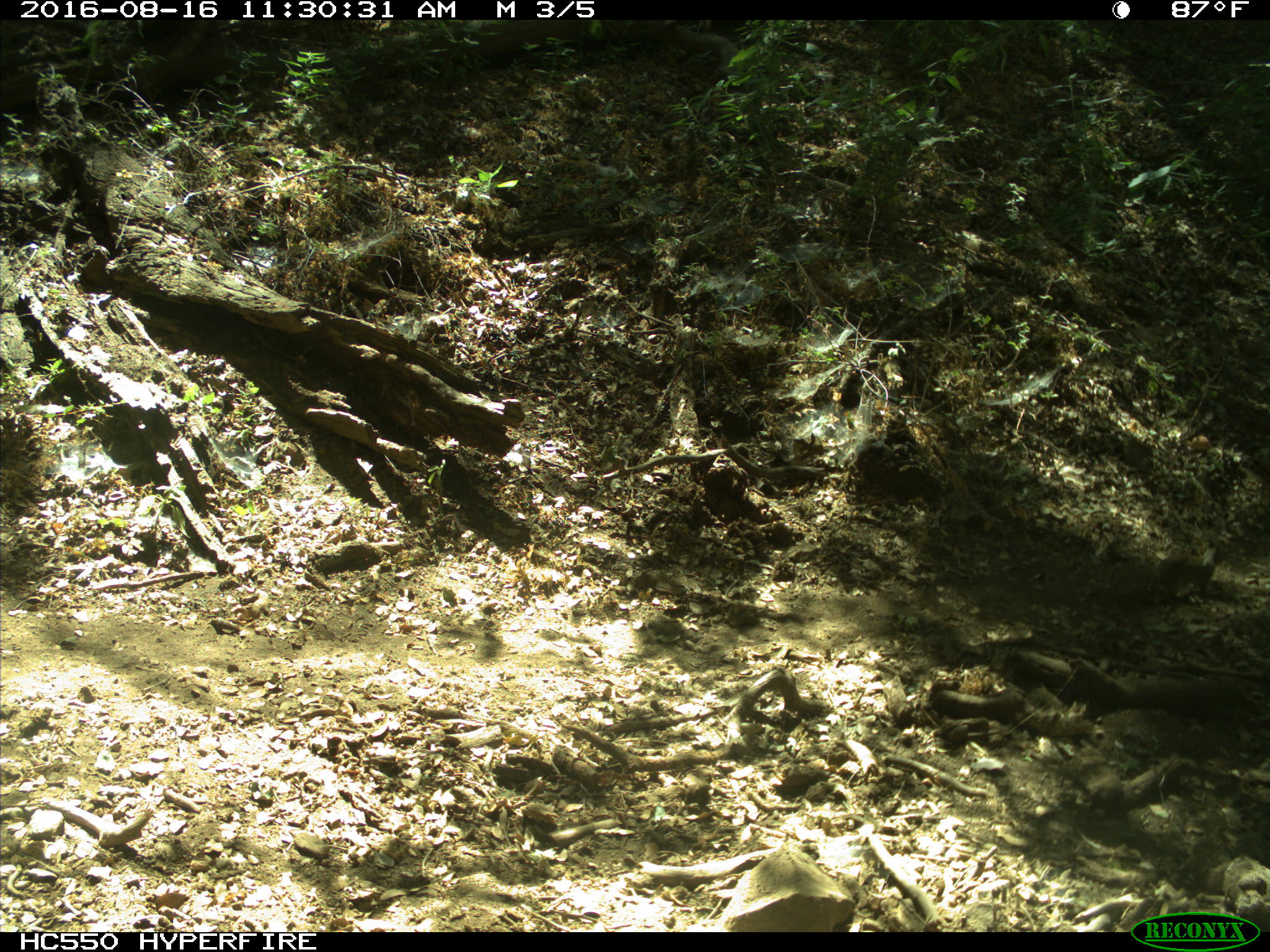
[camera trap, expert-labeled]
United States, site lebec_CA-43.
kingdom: Animalia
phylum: Chordata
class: Mammalia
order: Rodentia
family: Sciuridae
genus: Otospermophilus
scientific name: Otospermophilus beecheyi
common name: california ground squirrel